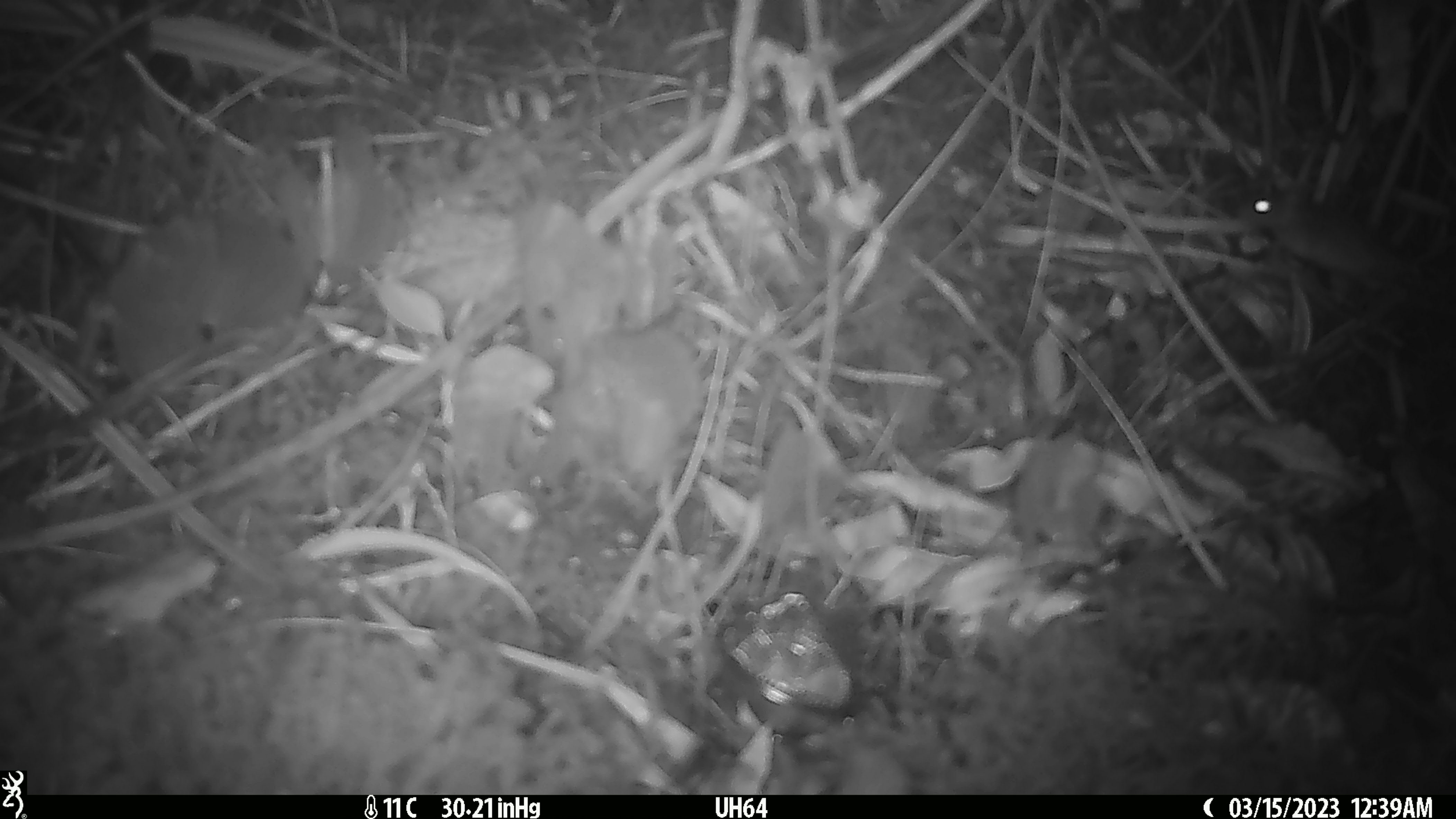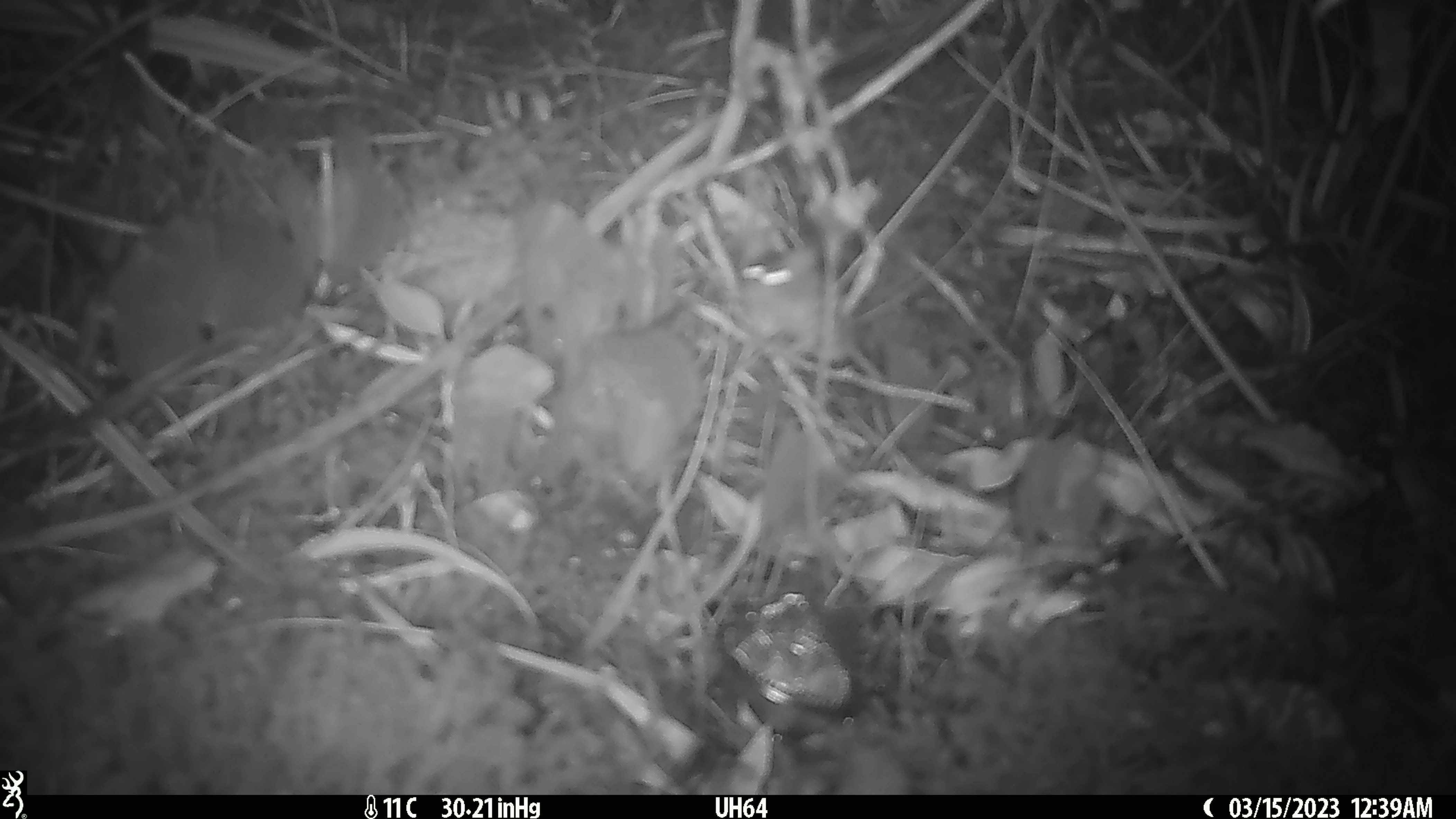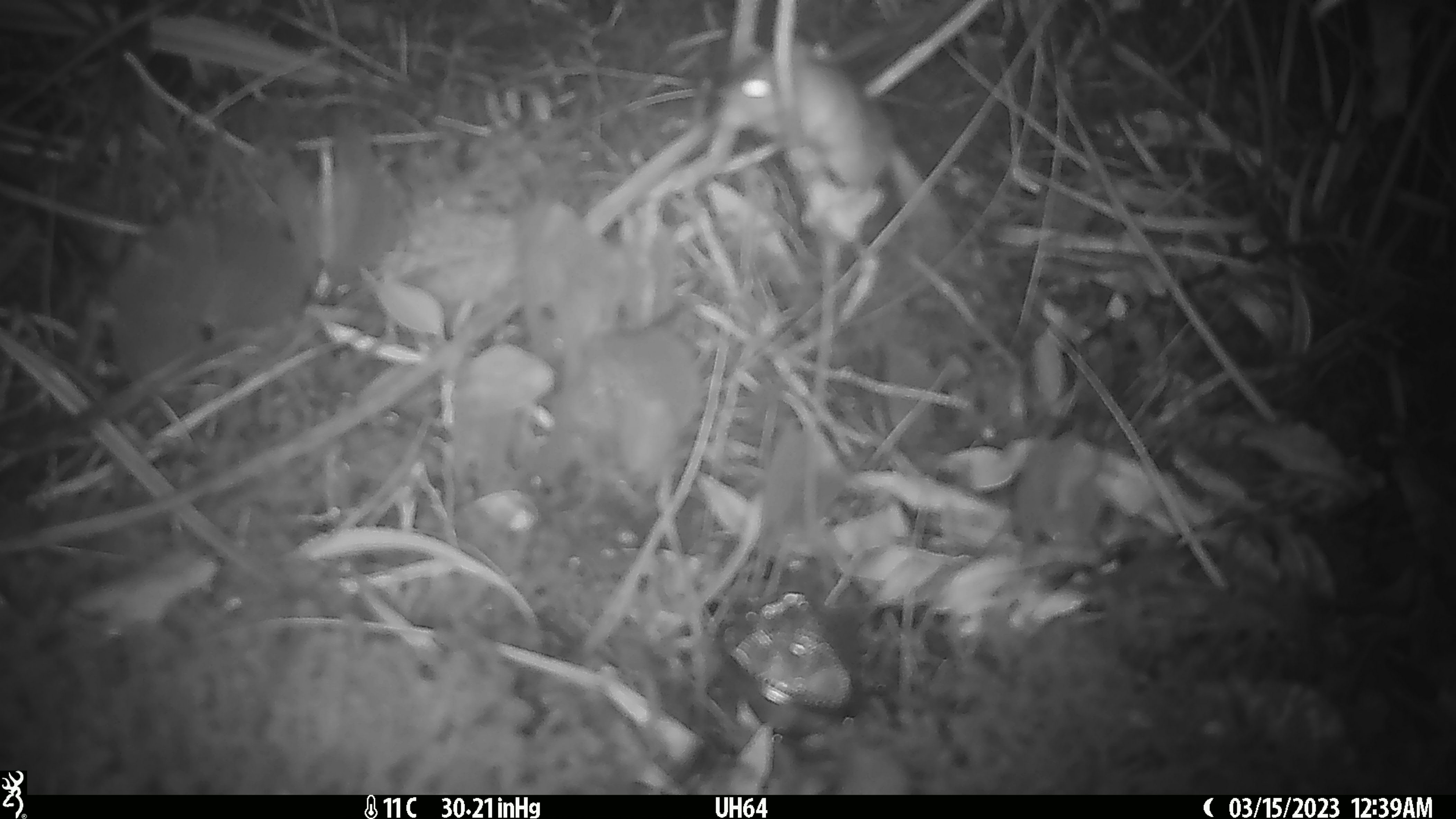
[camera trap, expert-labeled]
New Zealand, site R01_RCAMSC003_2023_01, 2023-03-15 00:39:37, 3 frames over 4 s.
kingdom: Animalia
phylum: Chordata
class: Mammalia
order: Rodentia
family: Muridae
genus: Mus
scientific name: Mus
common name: mouse